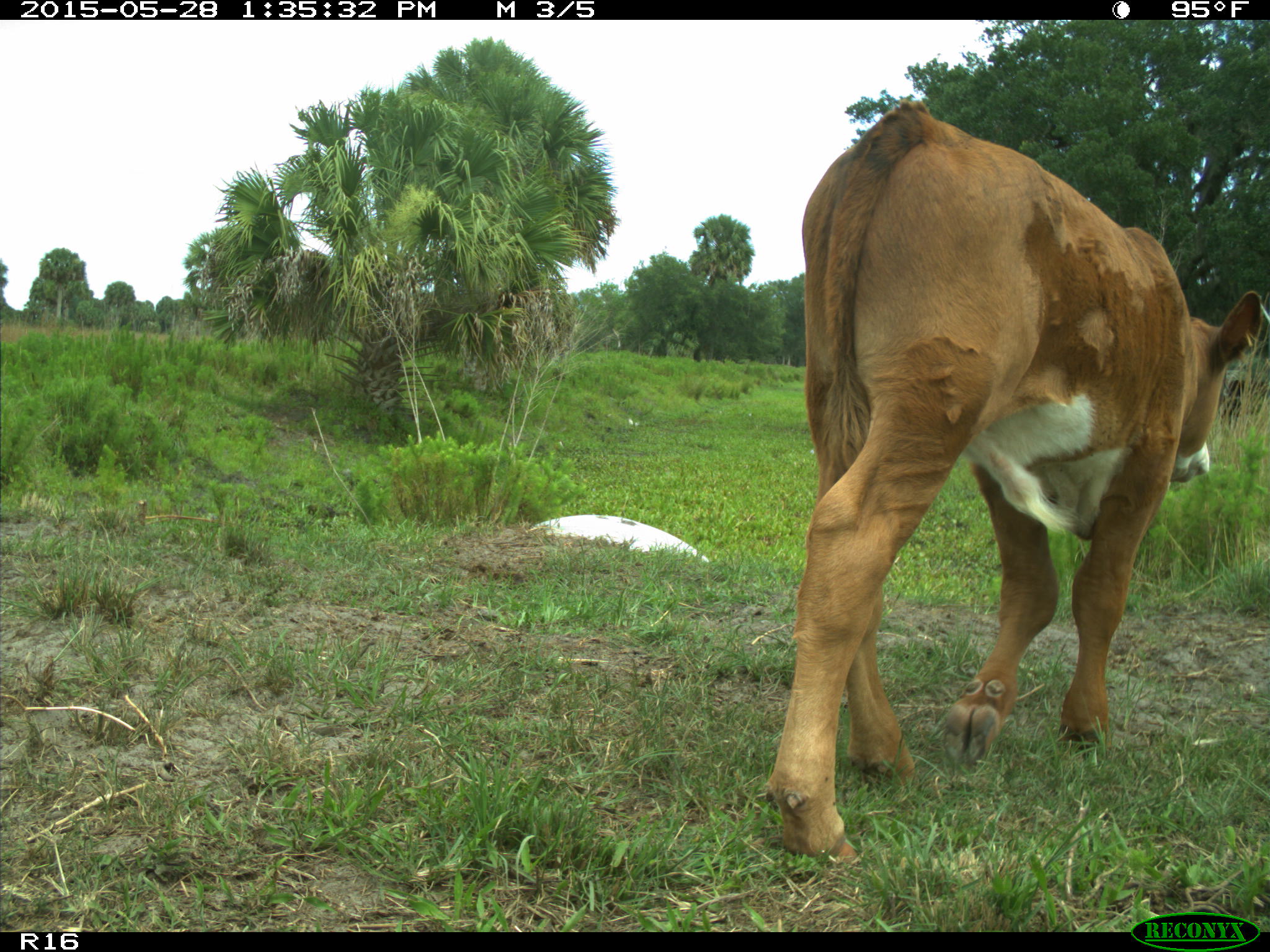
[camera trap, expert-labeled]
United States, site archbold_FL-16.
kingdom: Animalia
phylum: Chordata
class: Mammalia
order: Artiodactyla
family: Bovidae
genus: Bos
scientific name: Bos taurus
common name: domestic cow